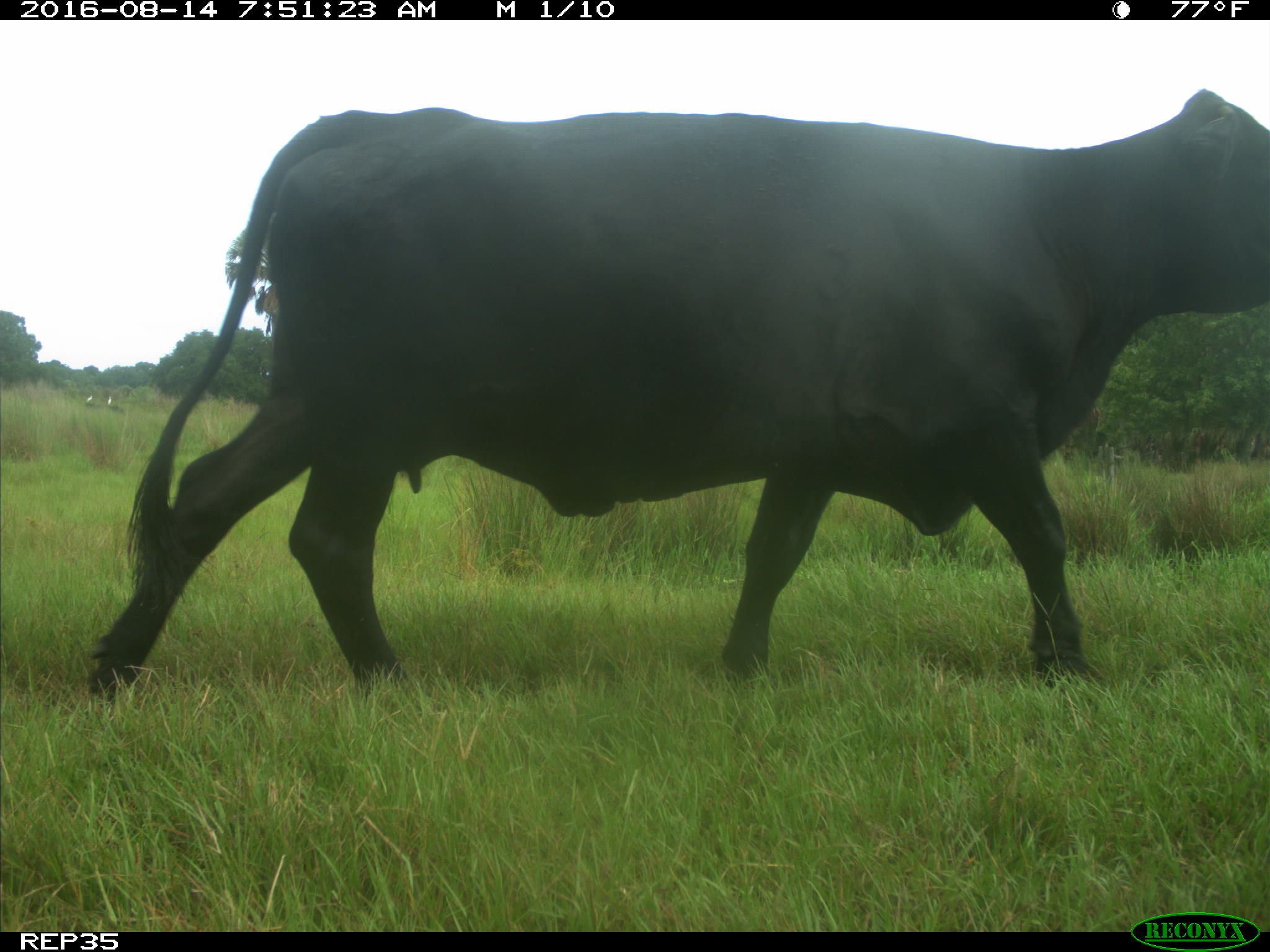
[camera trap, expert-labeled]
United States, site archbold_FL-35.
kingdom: Animalia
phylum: Chordata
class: Mammalia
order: Artiodactyla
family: Bovidae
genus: Bos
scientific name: Bos taurus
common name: domestic cow